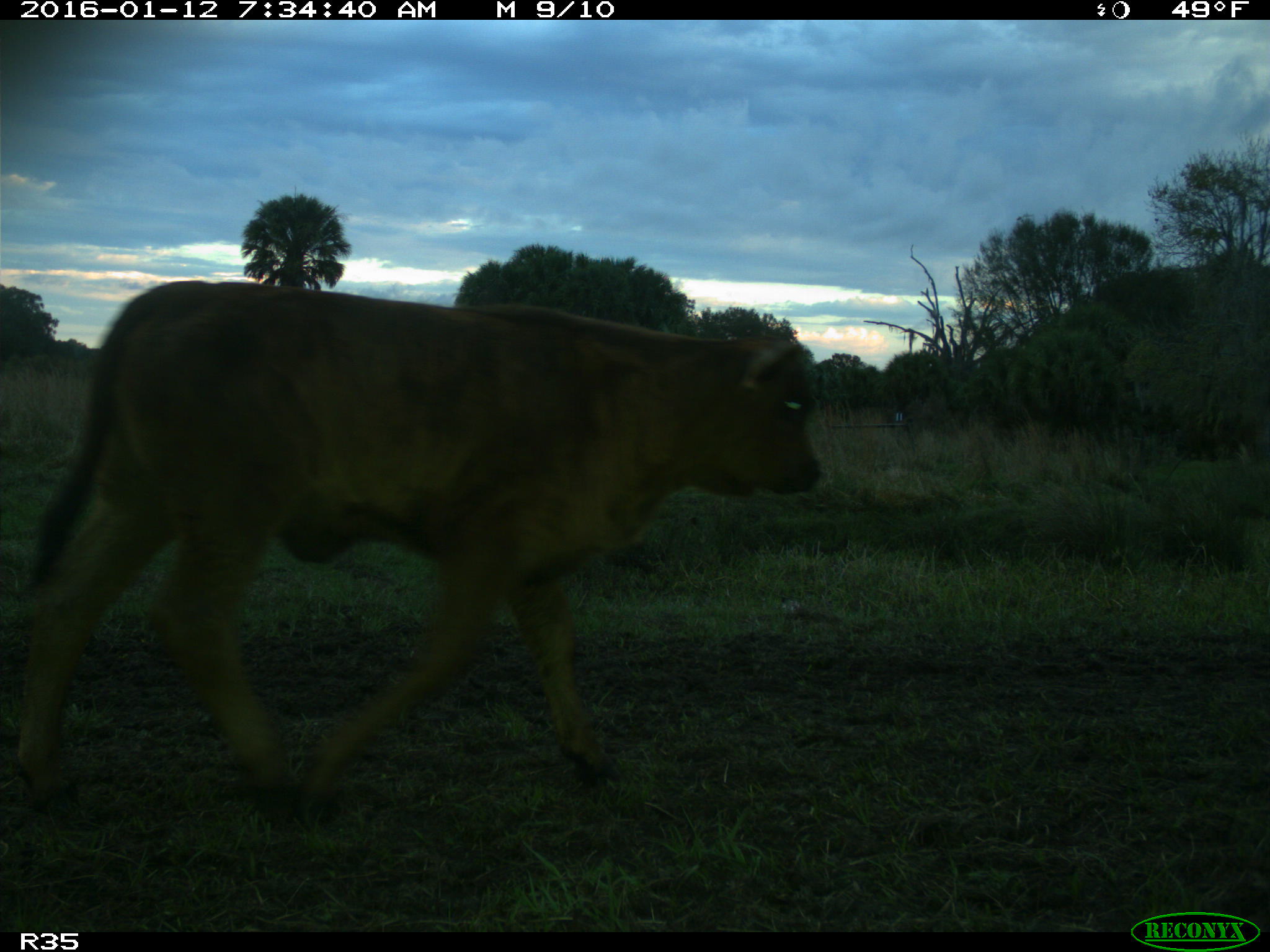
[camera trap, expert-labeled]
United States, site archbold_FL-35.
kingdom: Animalia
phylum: Chordata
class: Mammalia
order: Artiodactyla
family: Bovidae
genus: Bos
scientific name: Bos taurus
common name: domestic cow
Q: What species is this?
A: Bos taurus (domestic cow).